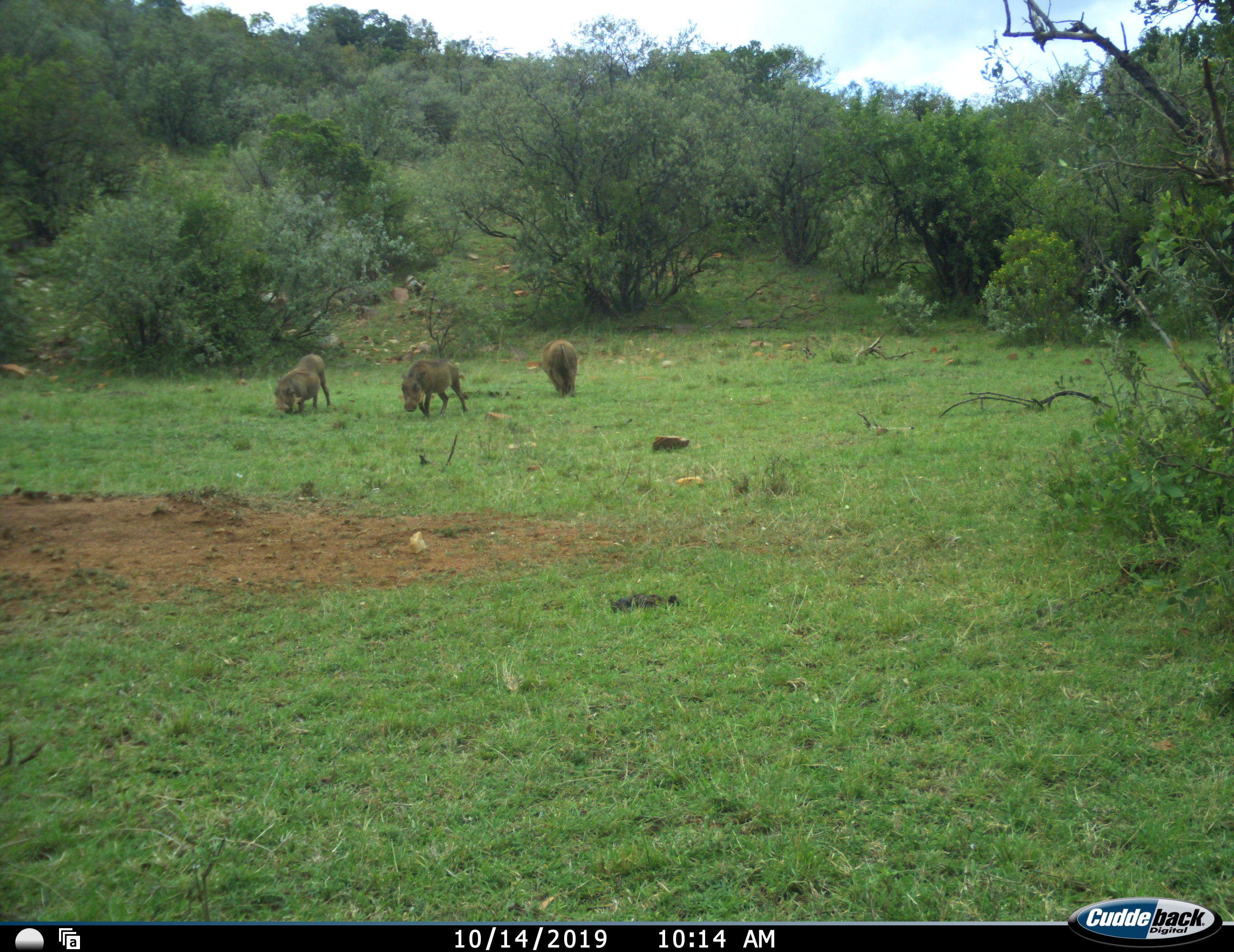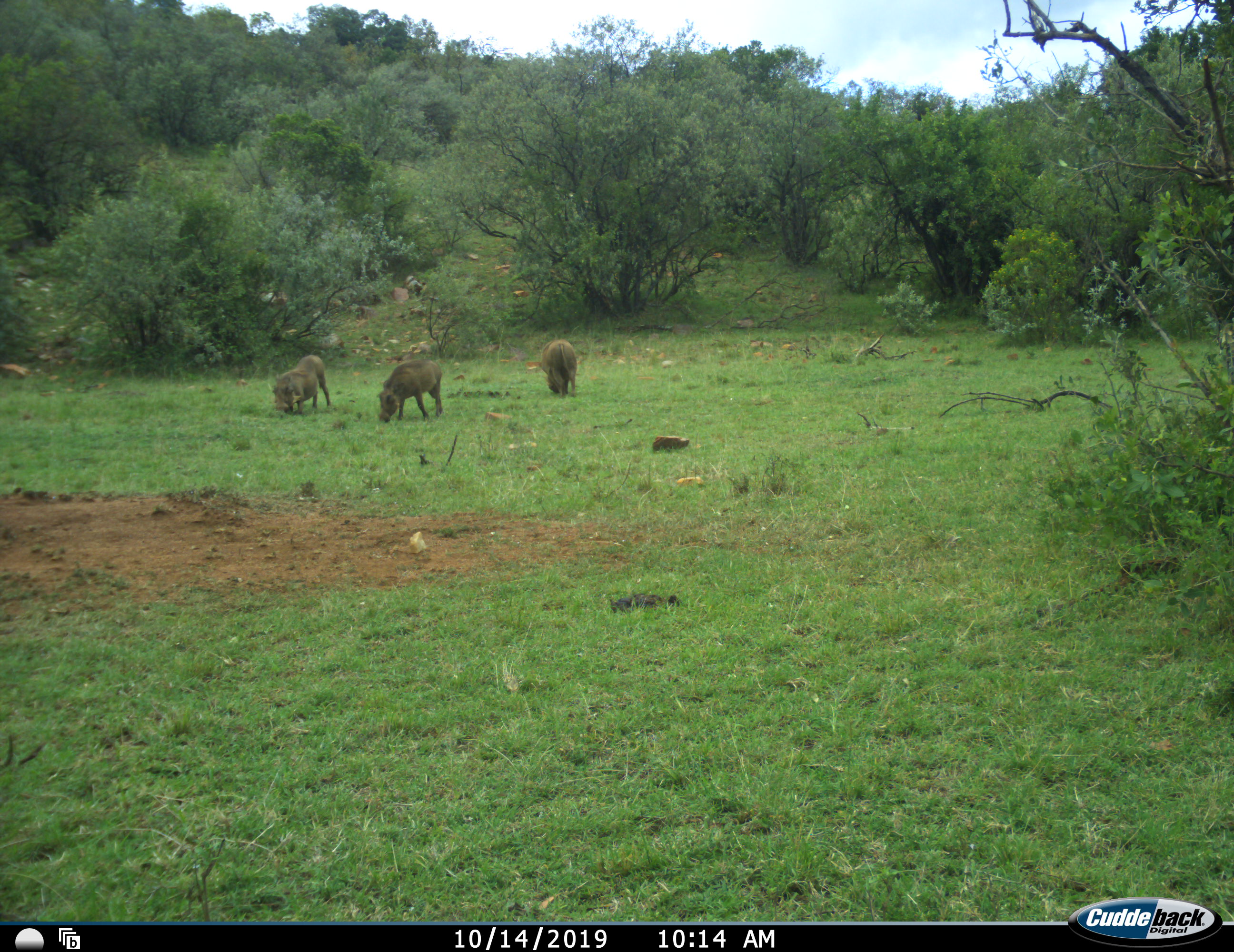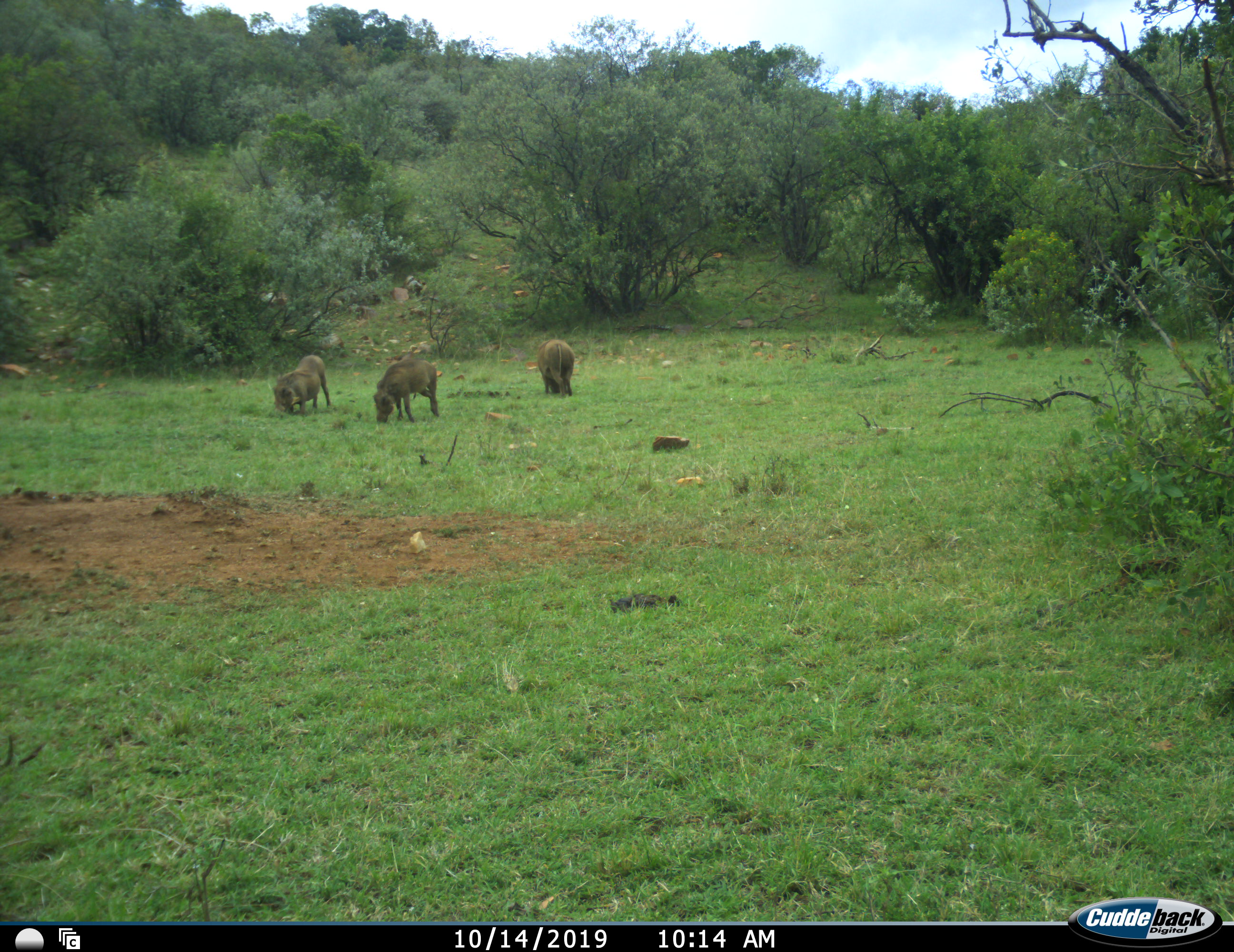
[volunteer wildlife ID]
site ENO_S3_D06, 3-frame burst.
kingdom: Animalia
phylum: Chordata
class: Mammalia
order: Artiodactyla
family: Suidae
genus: Phacochoerus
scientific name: Phacochoerus africanus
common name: warthog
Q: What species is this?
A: Warthog (Phacochoerus africanus).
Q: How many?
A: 3.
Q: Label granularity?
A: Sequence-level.